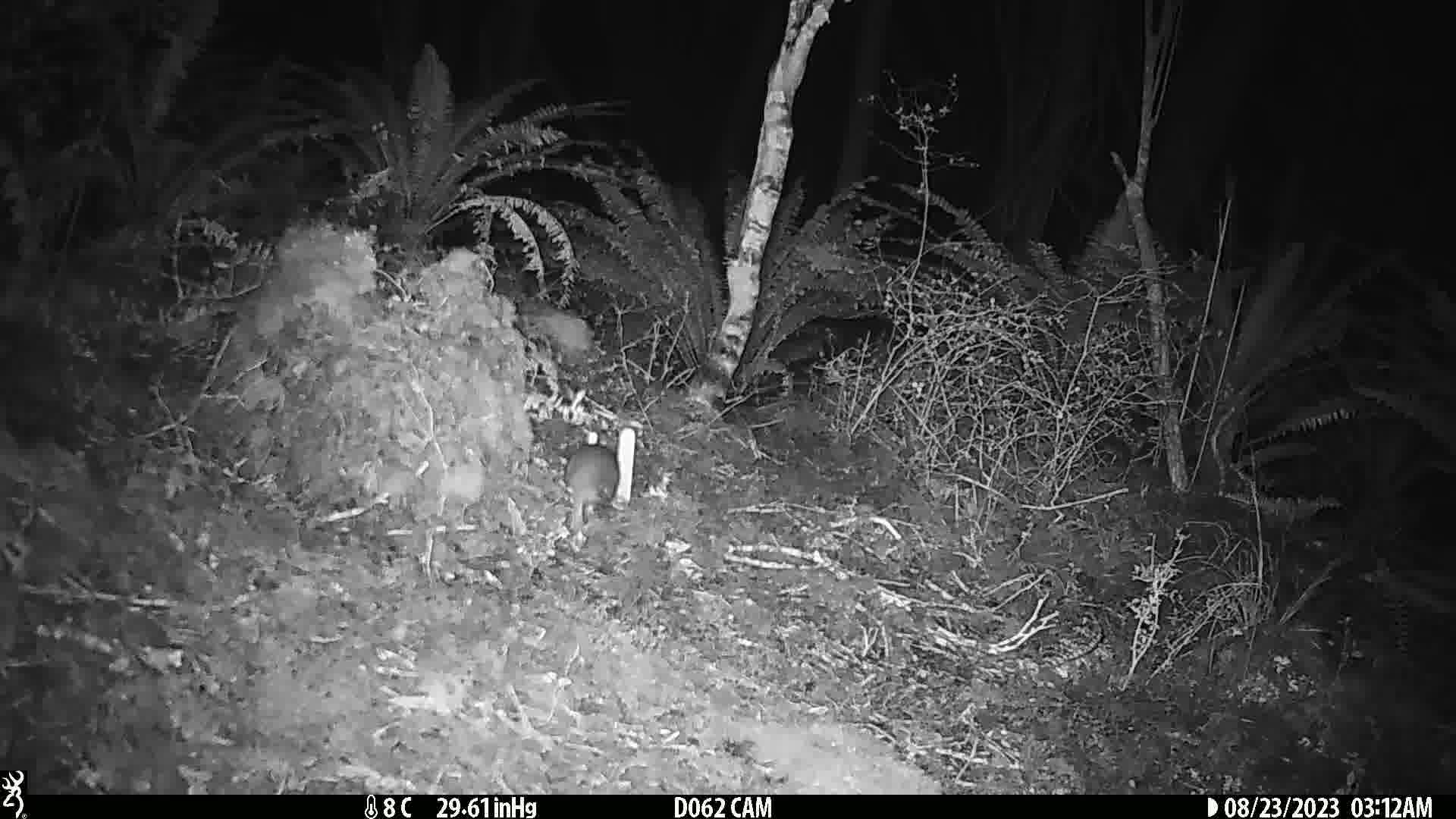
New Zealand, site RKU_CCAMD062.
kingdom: Animalia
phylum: Chordata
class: Mammalia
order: Rodentia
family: Muridae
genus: Rattus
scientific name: Rattus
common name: rat